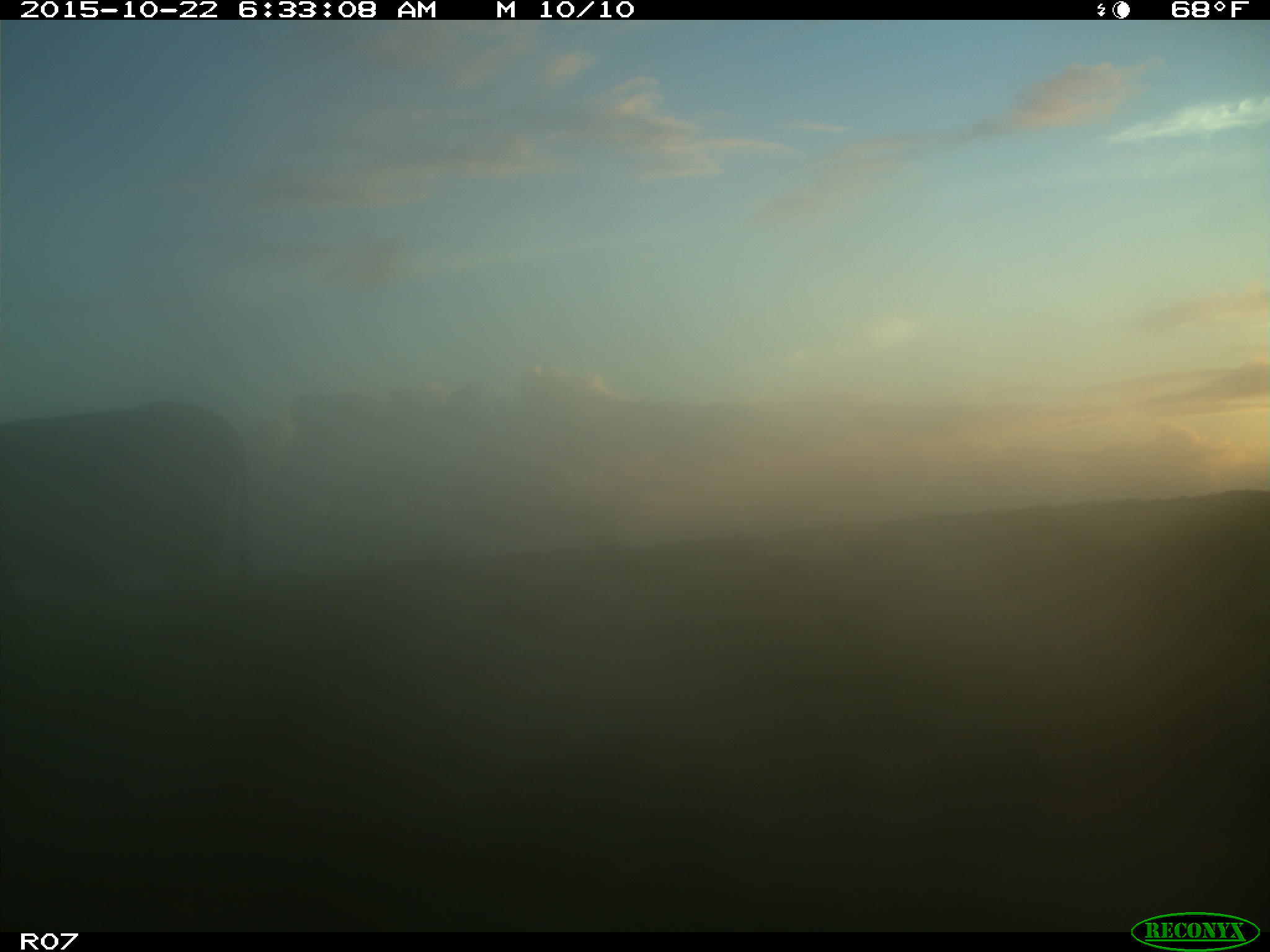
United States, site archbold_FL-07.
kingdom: Animalia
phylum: Chordata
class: Mammalia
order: Artiodactyla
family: Bovidae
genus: Bos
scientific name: Bos taurus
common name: domestic cow